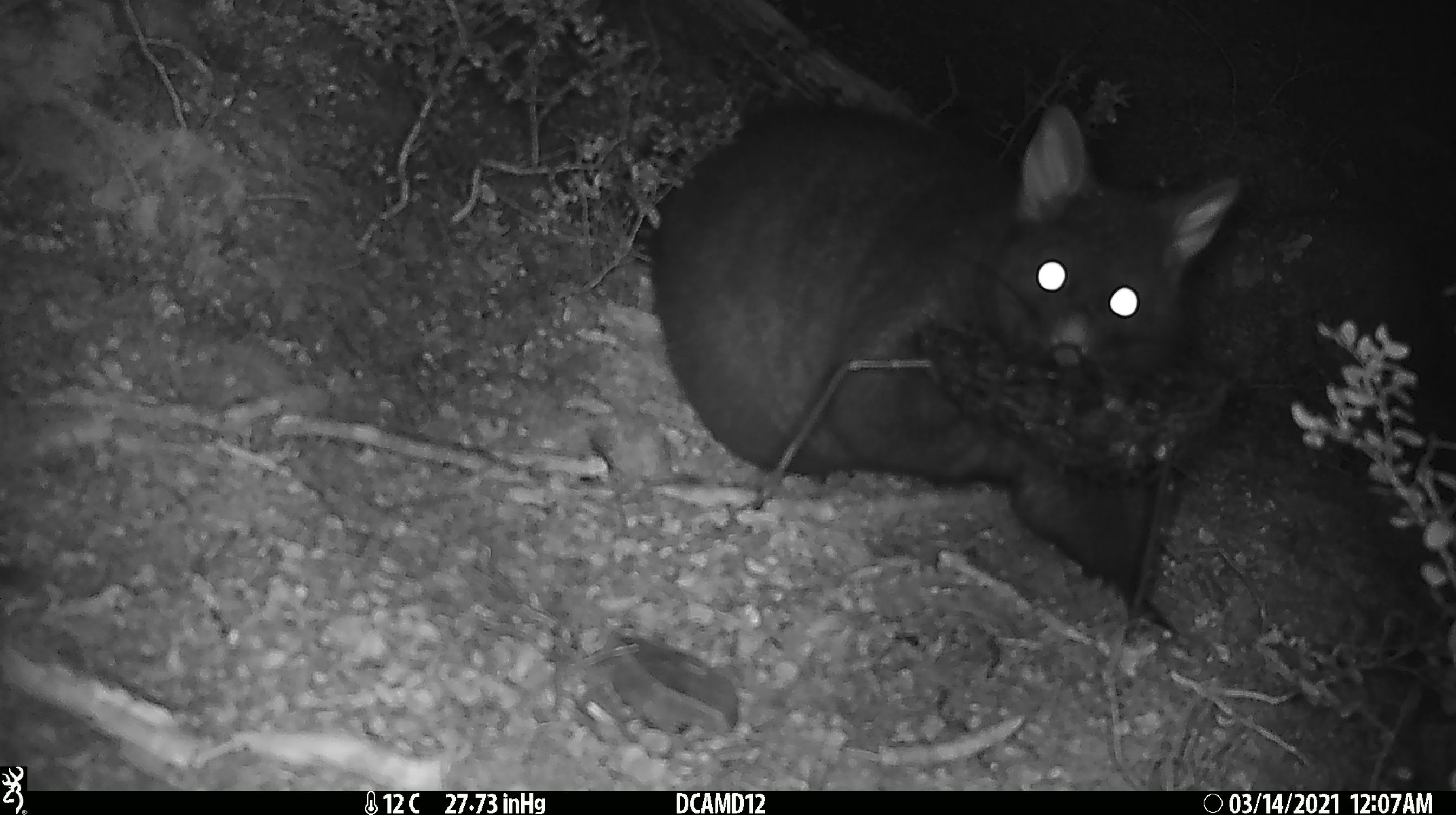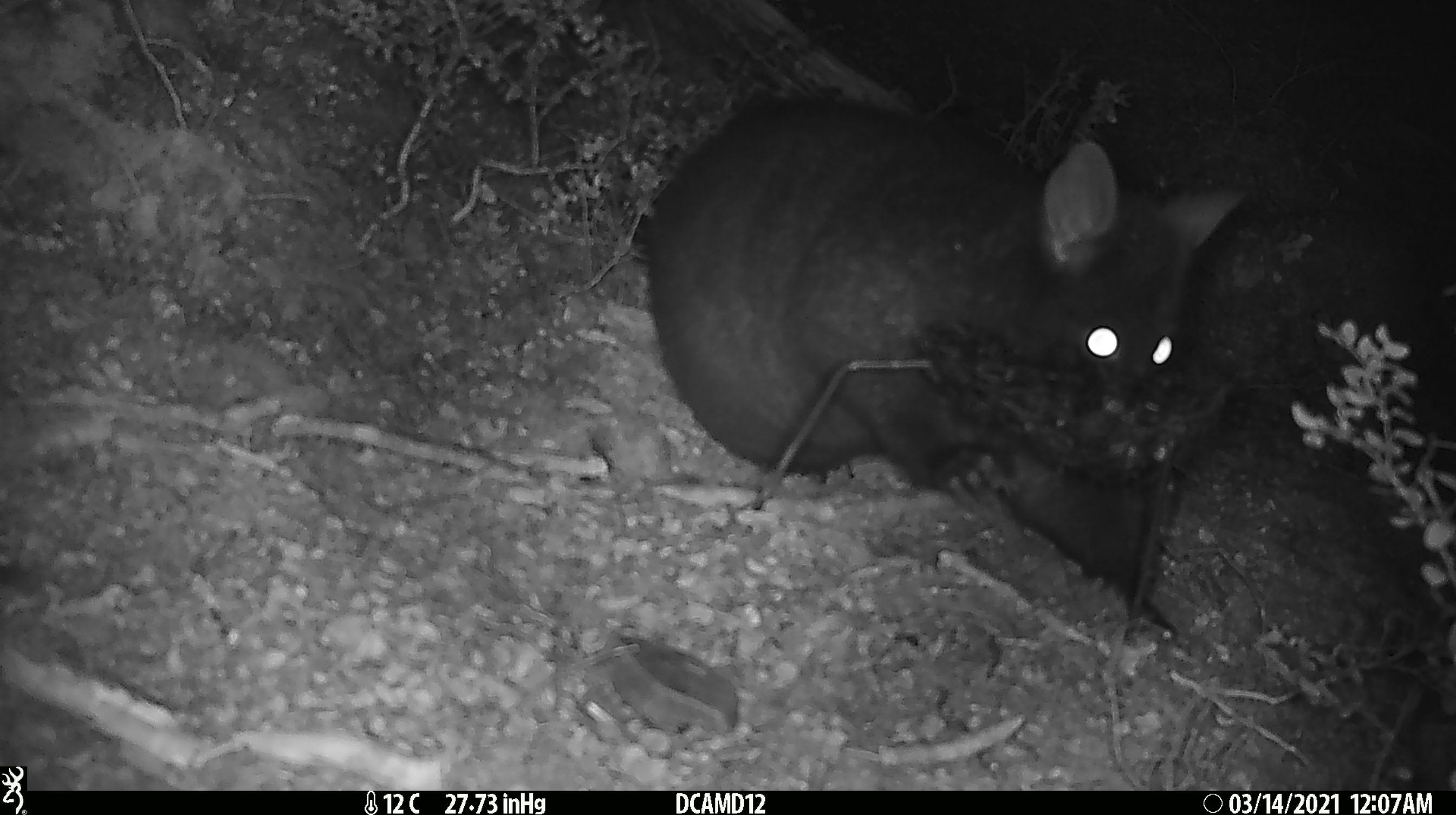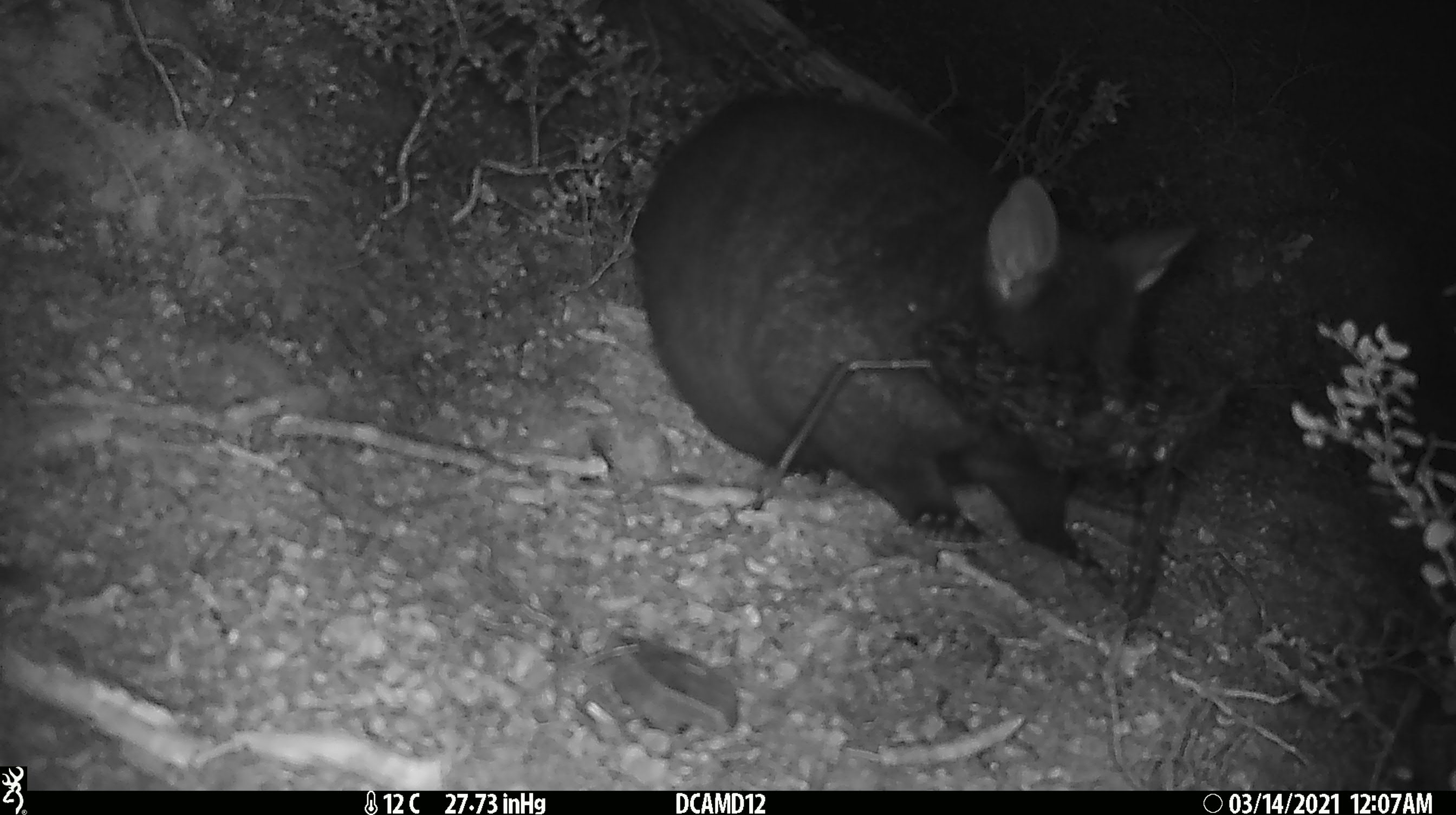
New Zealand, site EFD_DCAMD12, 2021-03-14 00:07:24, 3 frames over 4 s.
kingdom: Animalia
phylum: Chordata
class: Mammalia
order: Diprotodontia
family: Phalangeridae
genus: Trichosurus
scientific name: Trichosurus vulpecula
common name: common brushtail possum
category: possum